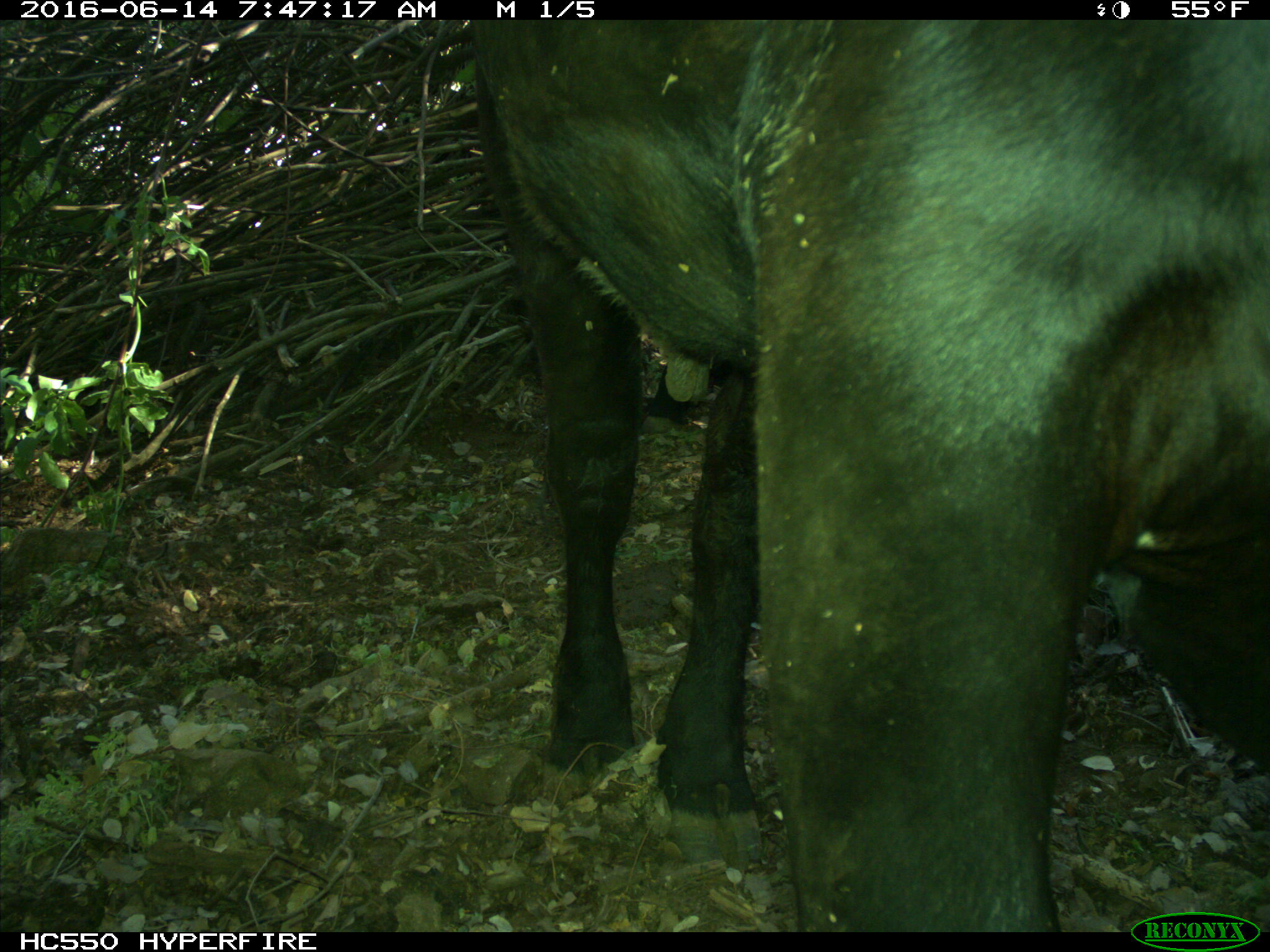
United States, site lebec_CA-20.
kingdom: Animalia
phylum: Chordata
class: Mammalia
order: Artiodactyla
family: Bovidae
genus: Bos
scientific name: Bos taurus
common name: domestic cow